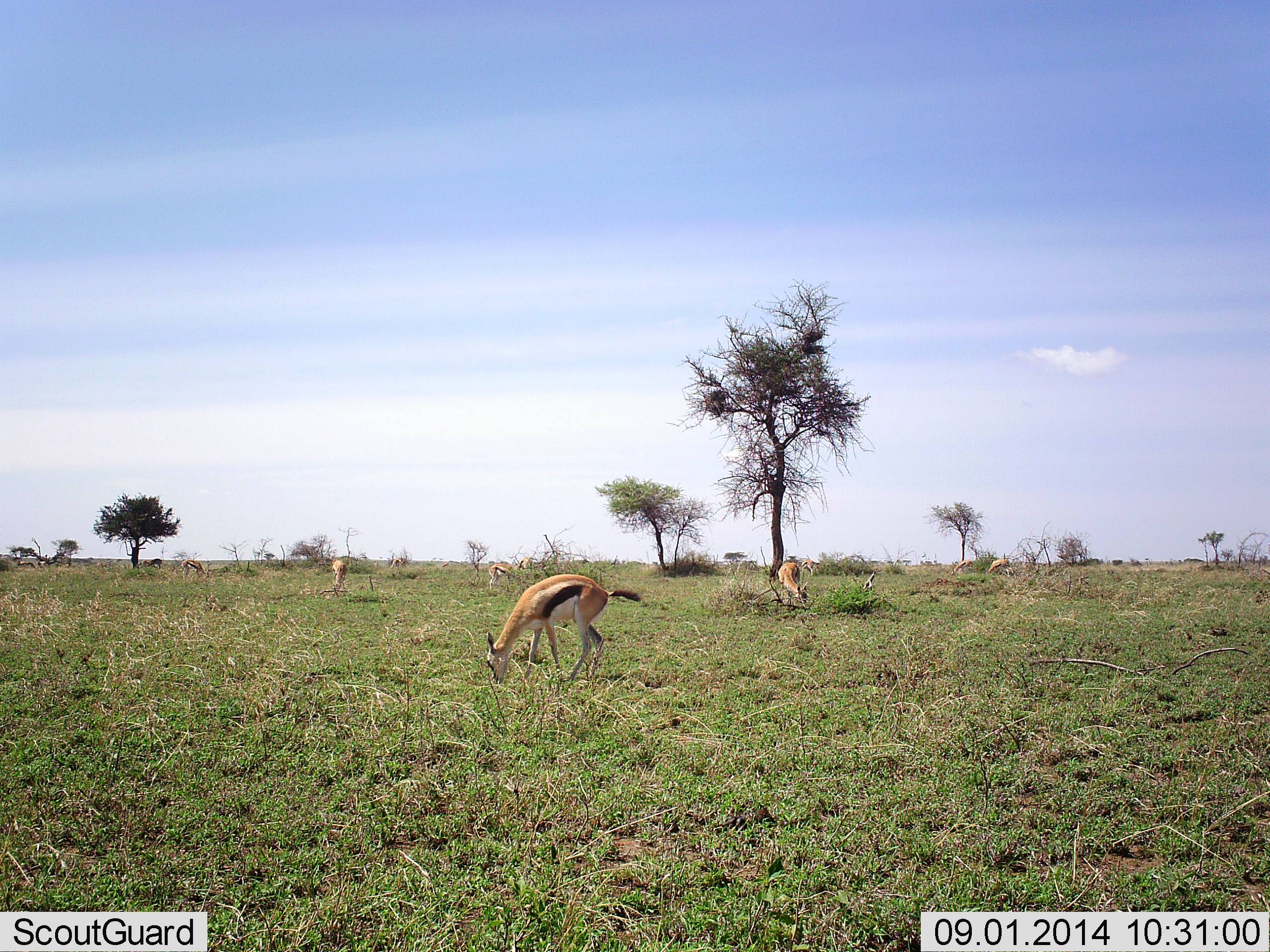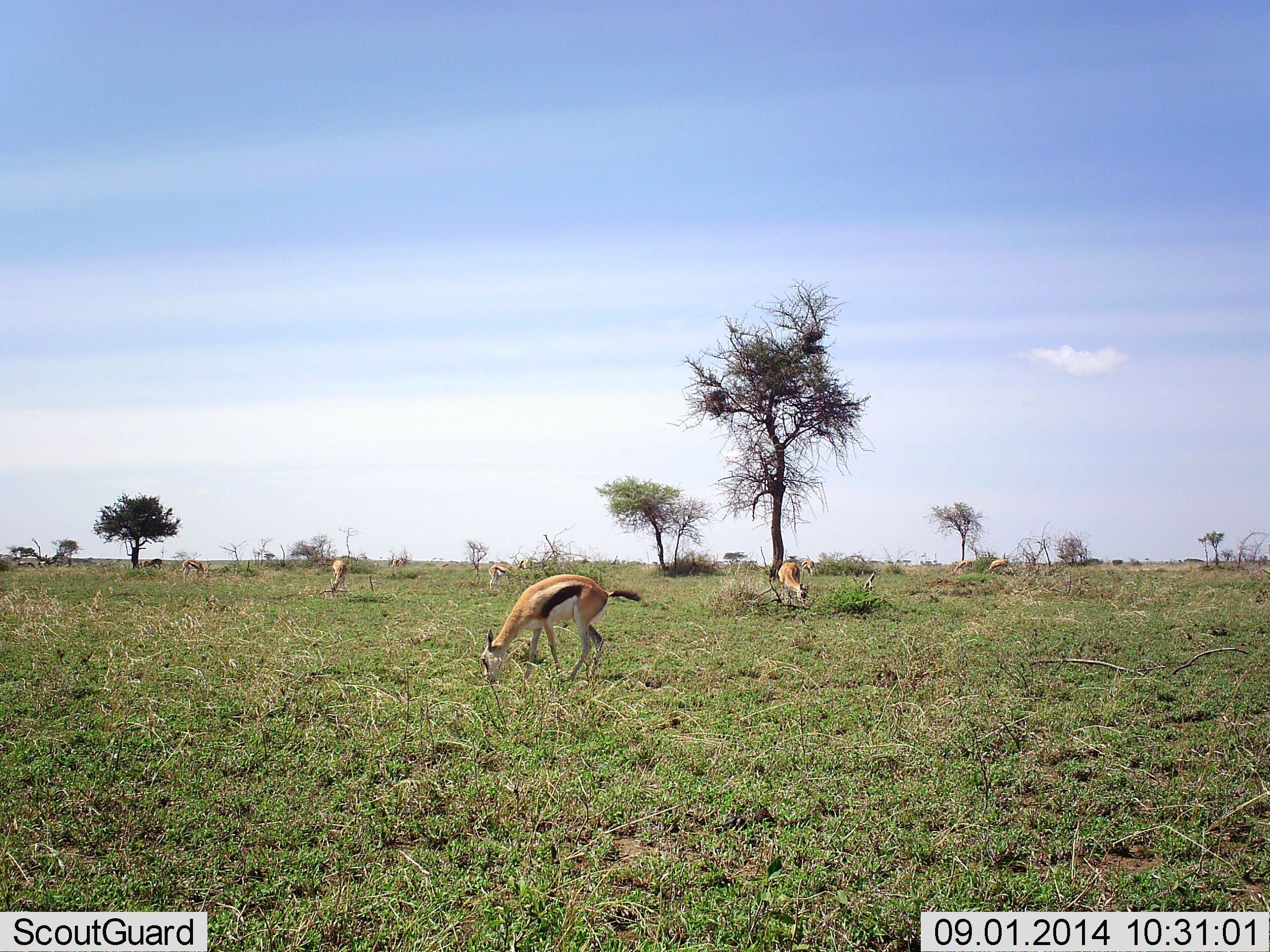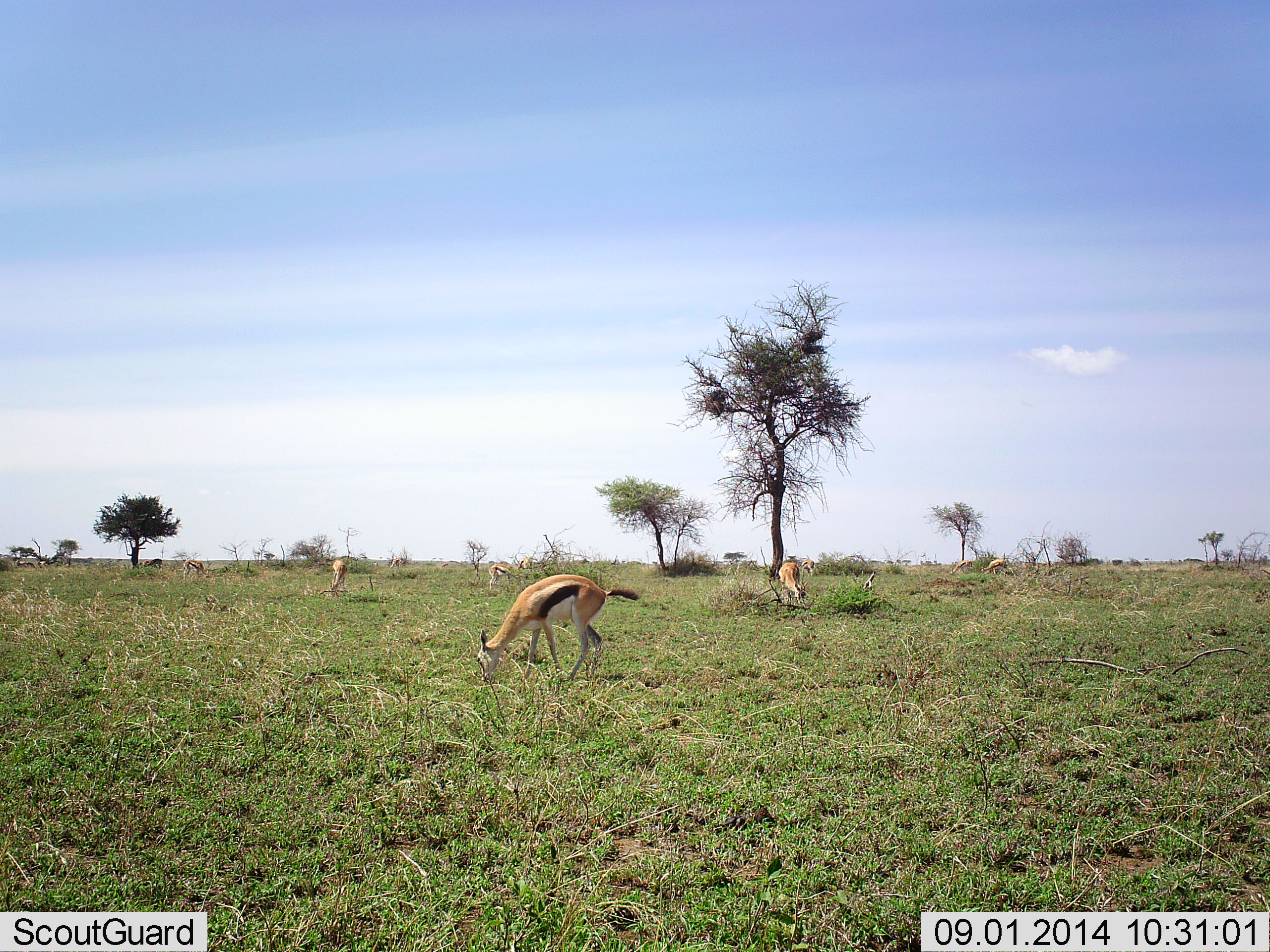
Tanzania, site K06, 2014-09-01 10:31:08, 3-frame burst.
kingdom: Animalia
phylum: Chordata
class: Mammalia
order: Artiodactyla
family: Bovidae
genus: Eudorcas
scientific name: Eudorcas thomsonii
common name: thomson's gazelle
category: gazellethomsons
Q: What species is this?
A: Gazellethomsons (thomson's gazelle) (Eudorcas thomsonii).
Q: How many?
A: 6.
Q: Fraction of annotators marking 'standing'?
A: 20%.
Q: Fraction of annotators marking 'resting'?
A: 10%.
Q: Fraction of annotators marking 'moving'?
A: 0%.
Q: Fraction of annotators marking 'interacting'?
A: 0%.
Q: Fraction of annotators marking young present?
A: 0%.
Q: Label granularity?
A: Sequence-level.